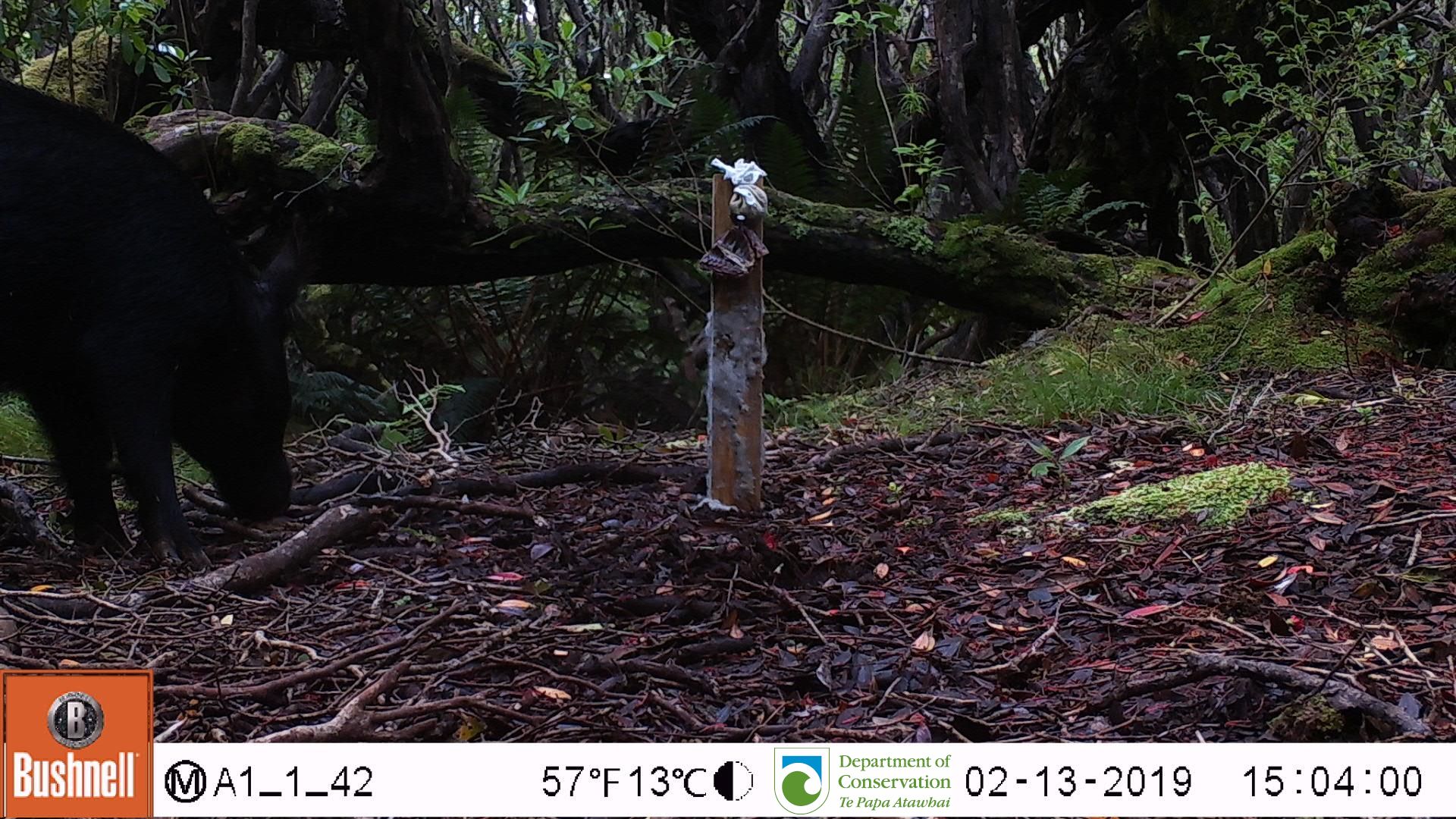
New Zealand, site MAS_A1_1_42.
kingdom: Animalia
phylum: Chordata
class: Mammalia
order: Artiodactyla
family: Suidae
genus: Sus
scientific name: Sus scrofa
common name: pig